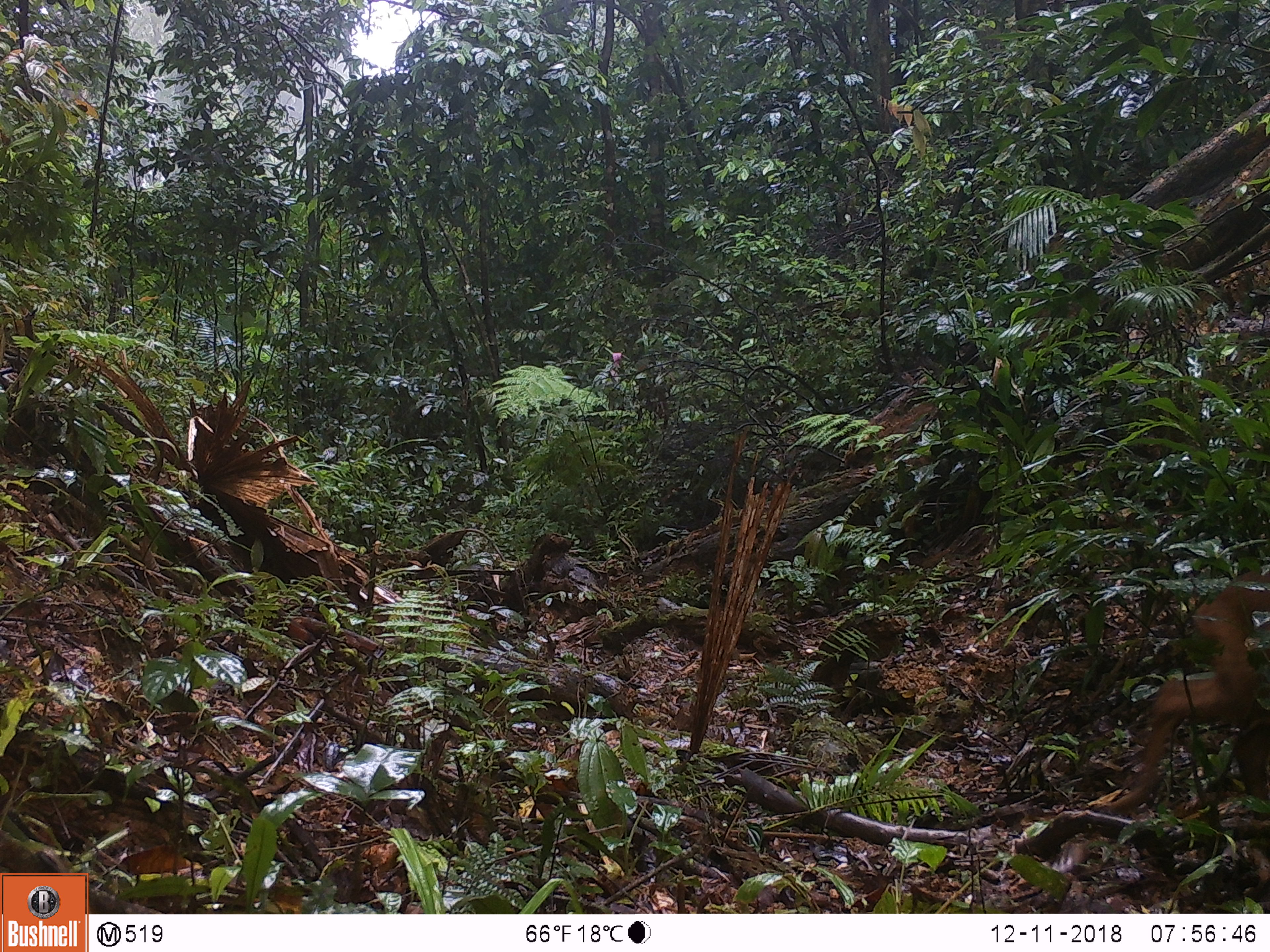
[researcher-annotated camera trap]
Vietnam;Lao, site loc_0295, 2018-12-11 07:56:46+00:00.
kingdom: Animalia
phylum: Chordata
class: Mammalia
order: Artiodactyla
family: Cervidae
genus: Muntiacus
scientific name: Muntiacus vuquangensis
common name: large-antlered muntjac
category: large antlered muntjac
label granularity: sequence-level